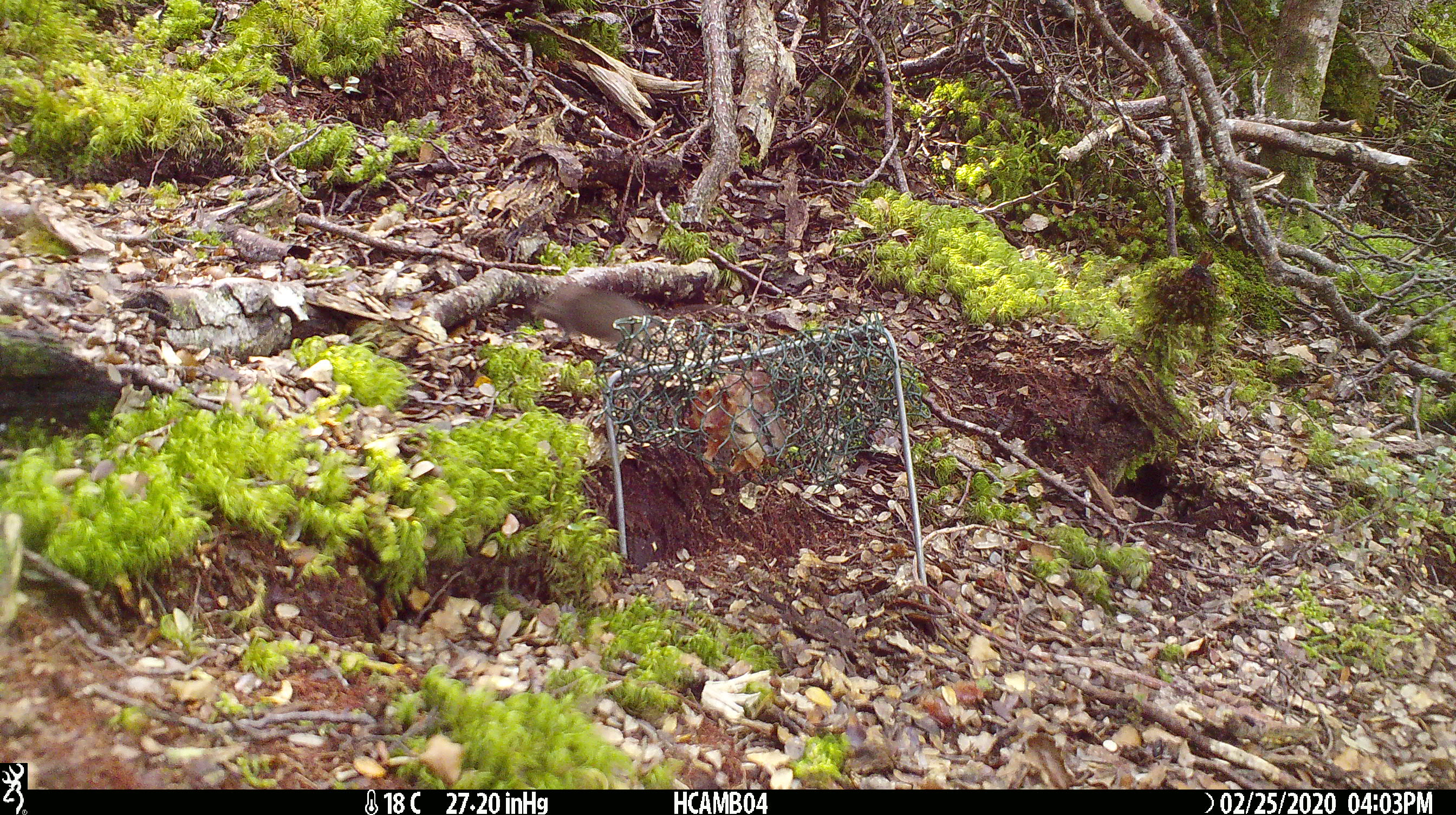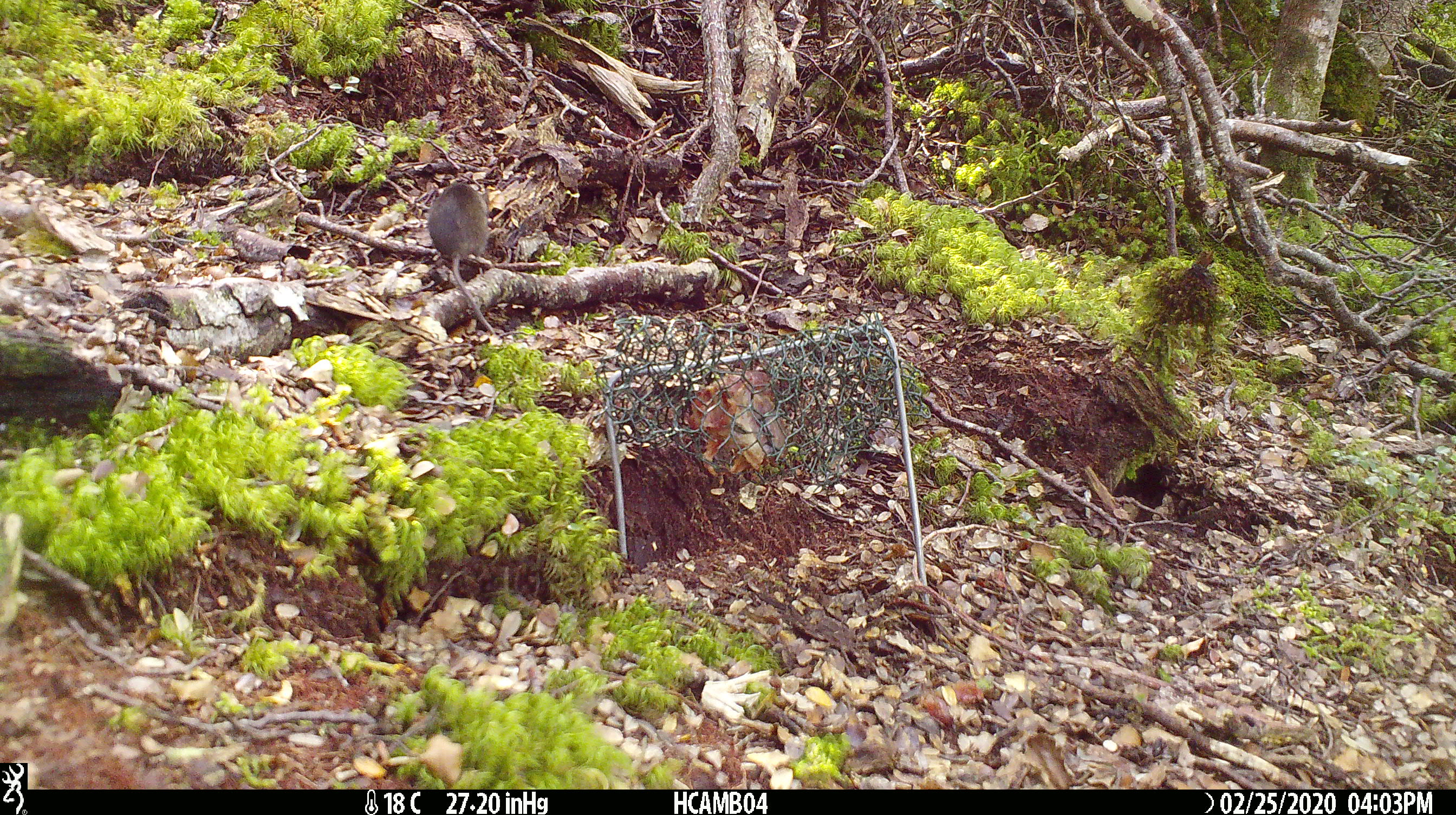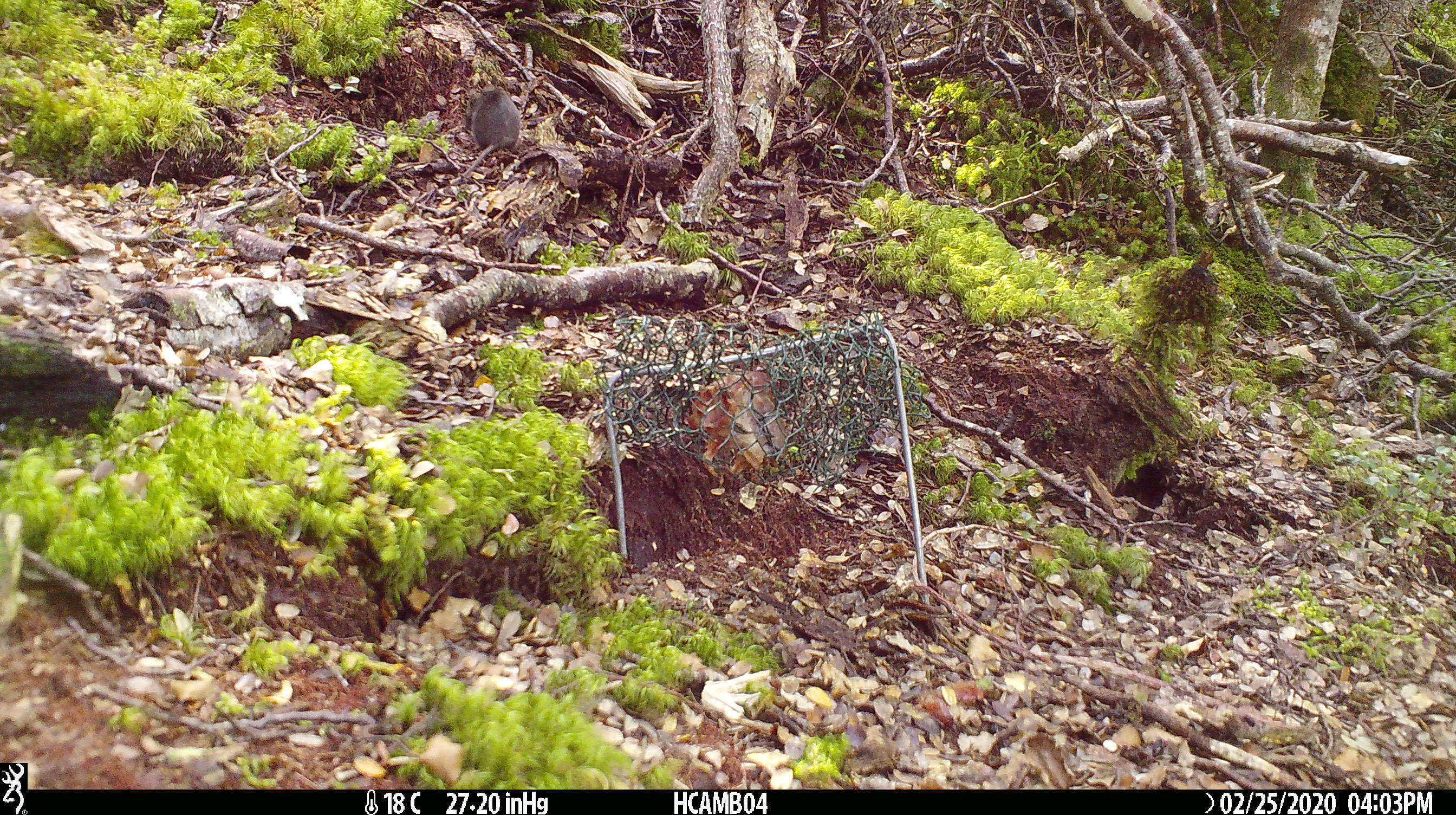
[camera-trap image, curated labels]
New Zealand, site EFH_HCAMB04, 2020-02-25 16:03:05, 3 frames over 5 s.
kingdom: Animalia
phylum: Chordata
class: Mammalia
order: Rodentia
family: Muridae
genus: Mus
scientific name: Mus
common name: mouse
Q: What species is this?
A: Mouse (Mus).